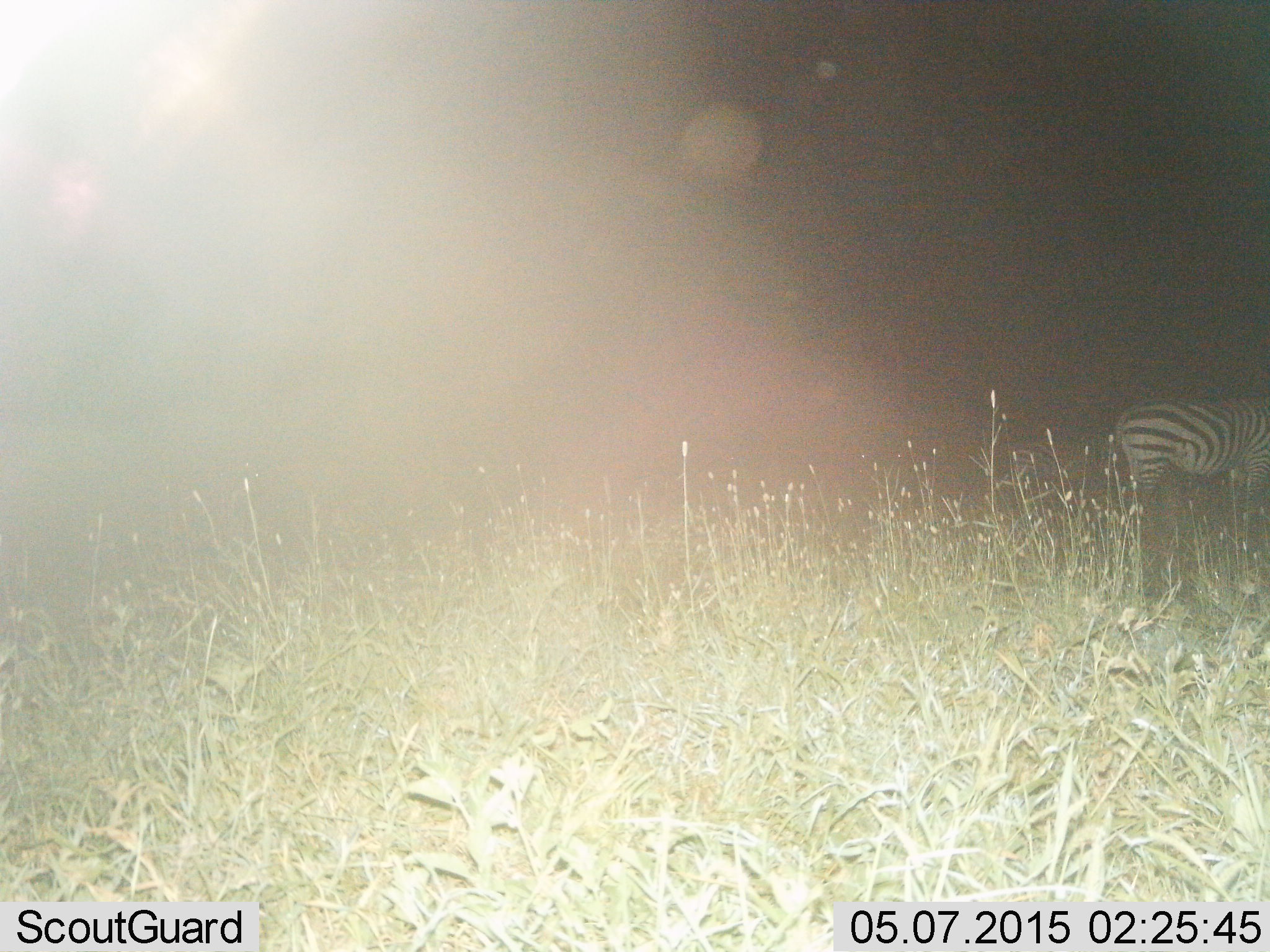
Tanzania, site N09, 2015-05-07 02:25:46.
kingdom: Animalia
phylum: Chordata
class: Mammalia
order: Perissodactyla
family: Equidae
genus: Equus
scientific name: Equus quagga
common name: plains zebra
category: zebra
Zebra (plains zebra) (Equus quagga), count 1. Behavior (volunteer vote fractions): standing 90%, resting 0%, moving 0%, interacting 0%. Young present (vote fraction): 0%. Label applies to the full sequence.